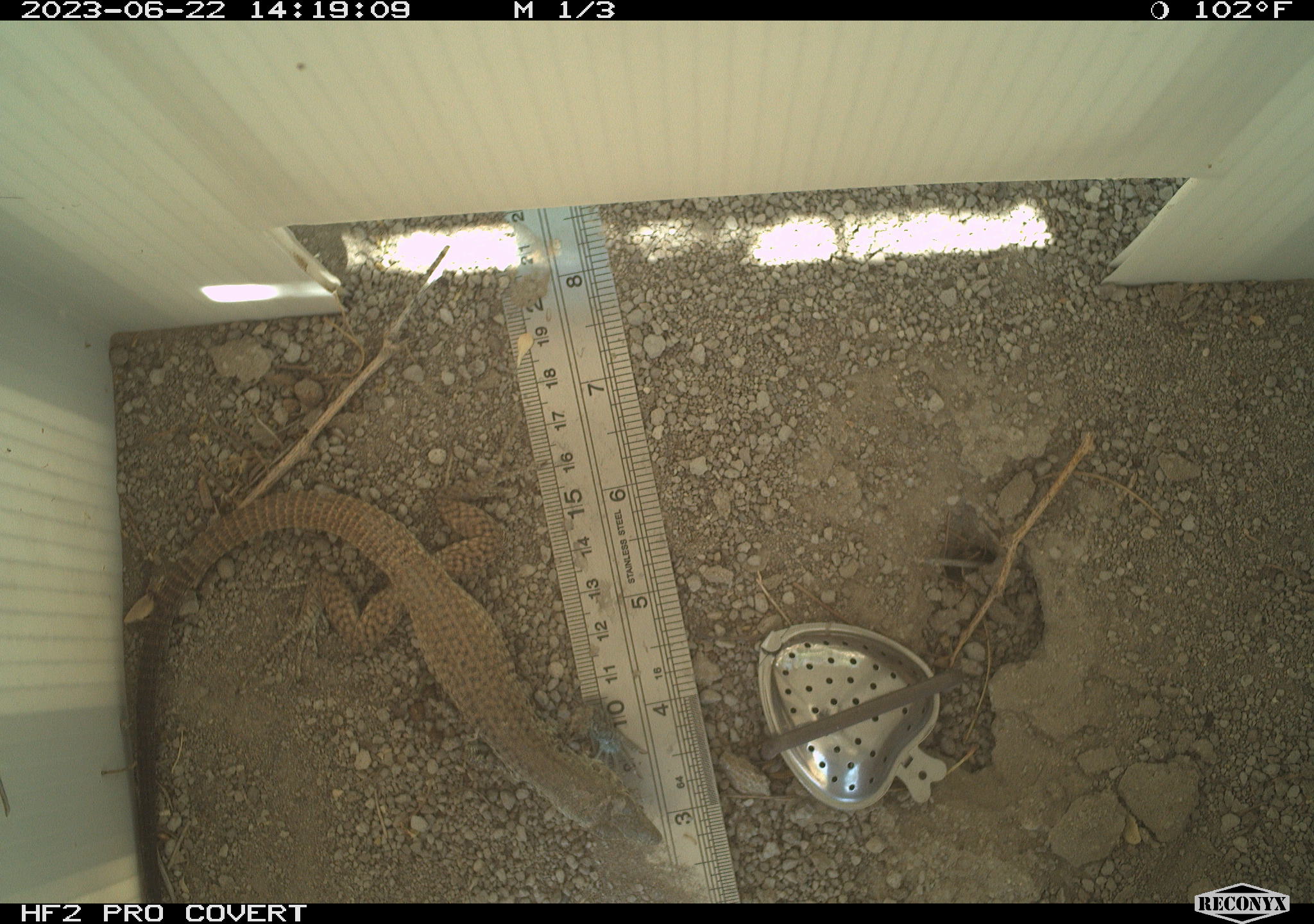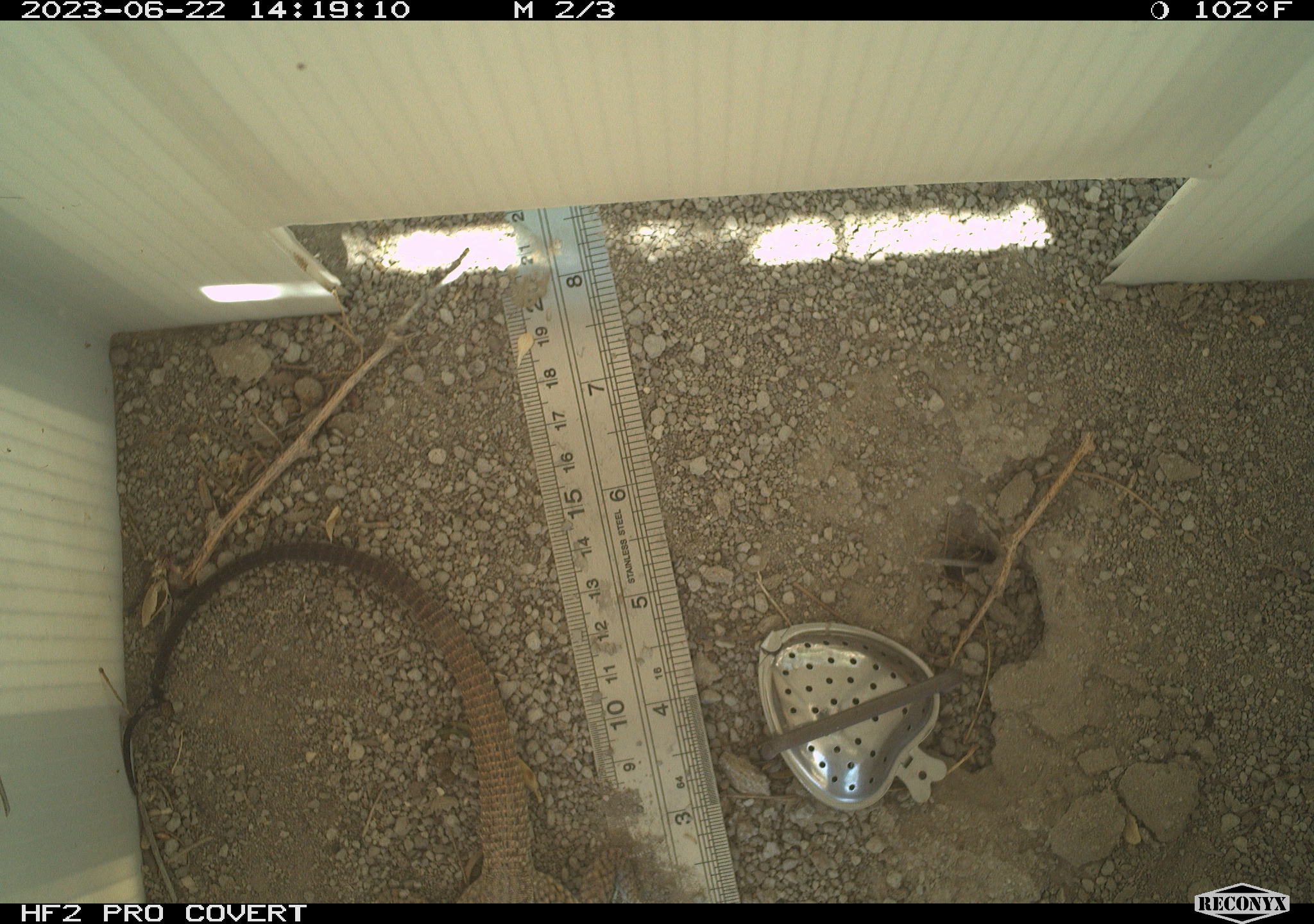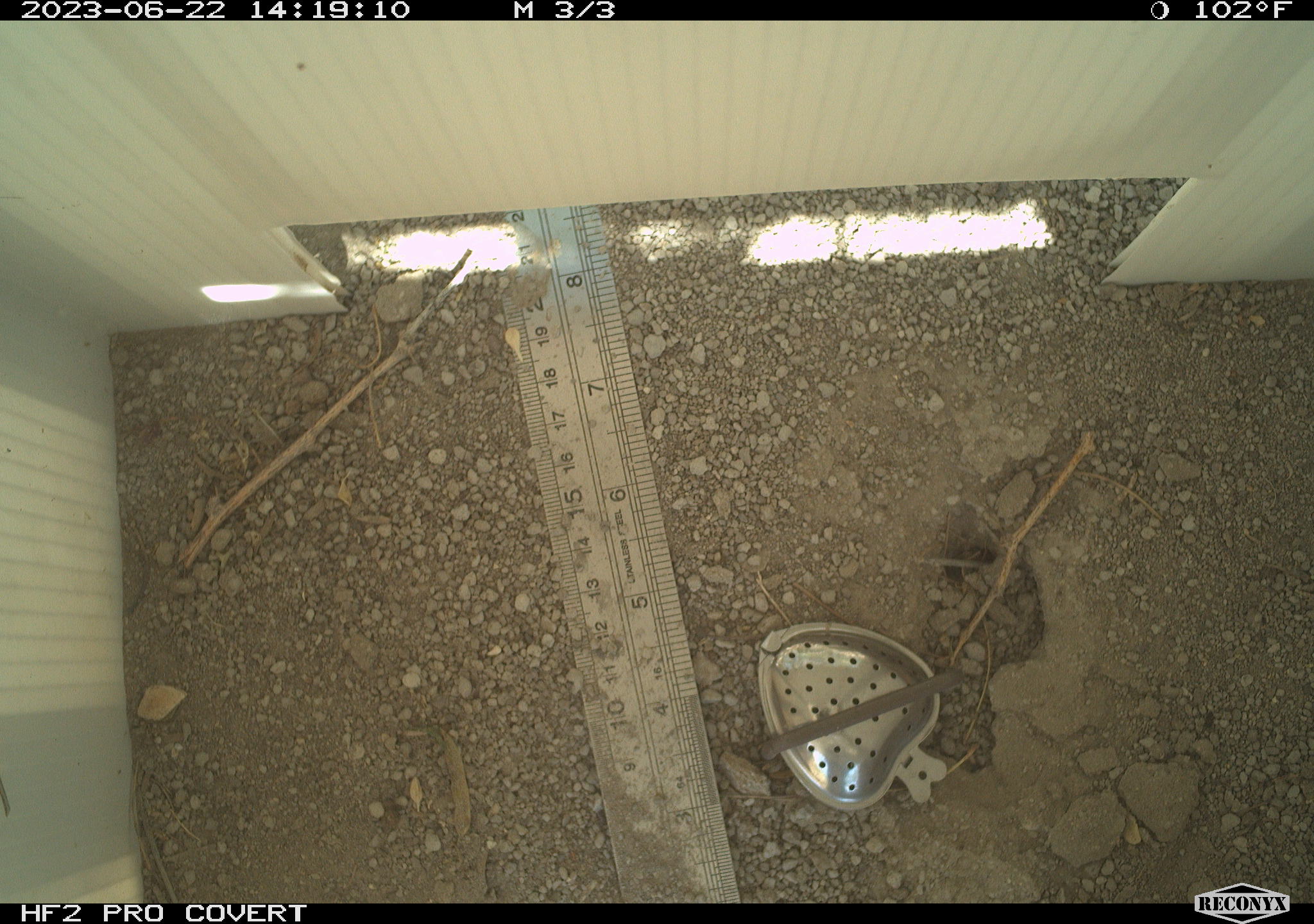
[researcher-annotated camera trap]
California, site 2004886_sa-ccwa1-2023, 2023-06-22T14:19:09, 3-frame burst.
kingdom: Animalia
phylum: Chordata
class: Reptilia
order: Squamata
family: Teiidae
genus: Aspidoscelis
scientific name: Aspidoscelis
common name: whiptail lizards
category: aspidoscelis species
Aspidoscelis species (whiptail lizards) (Aspidoscelis).